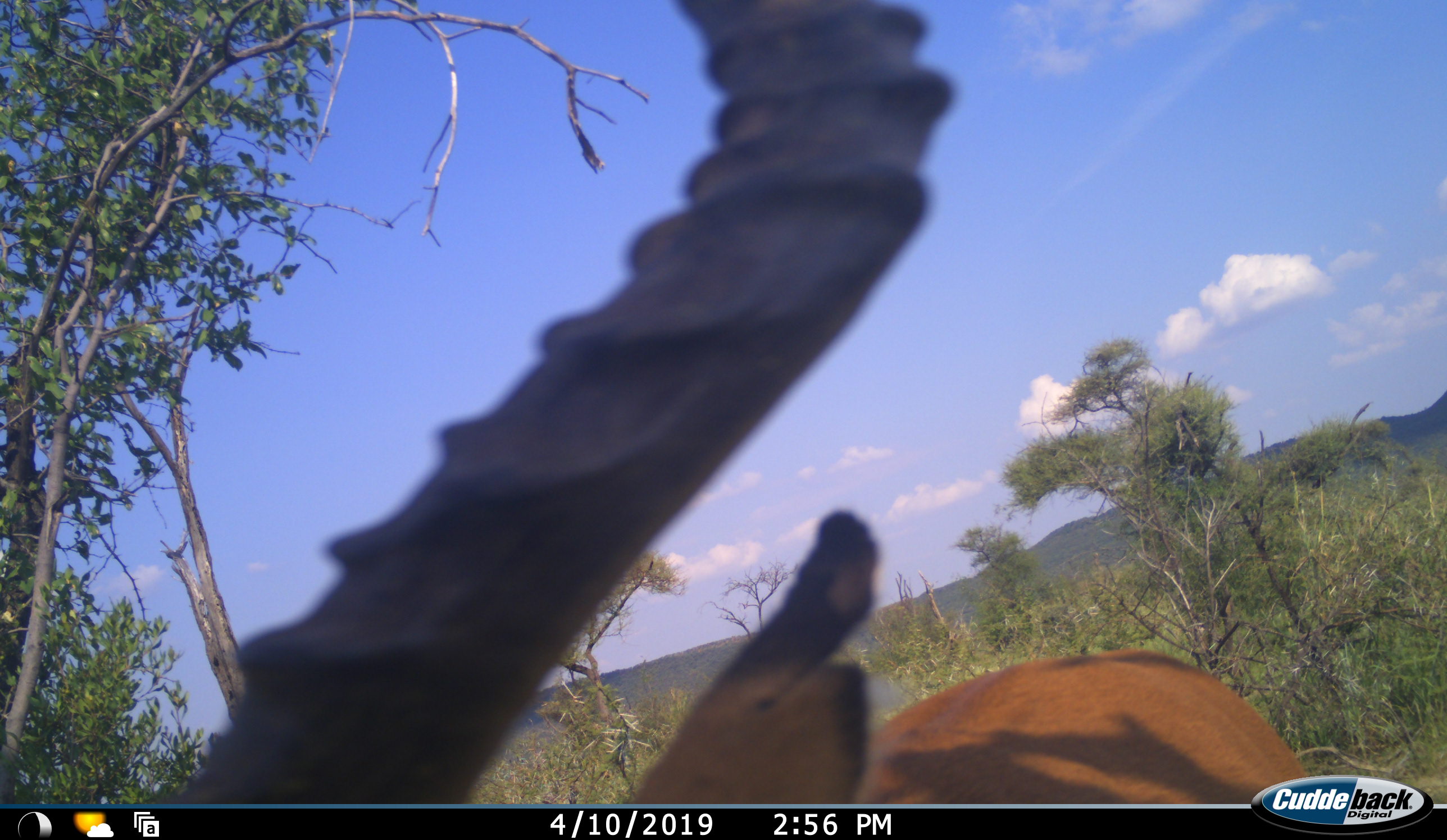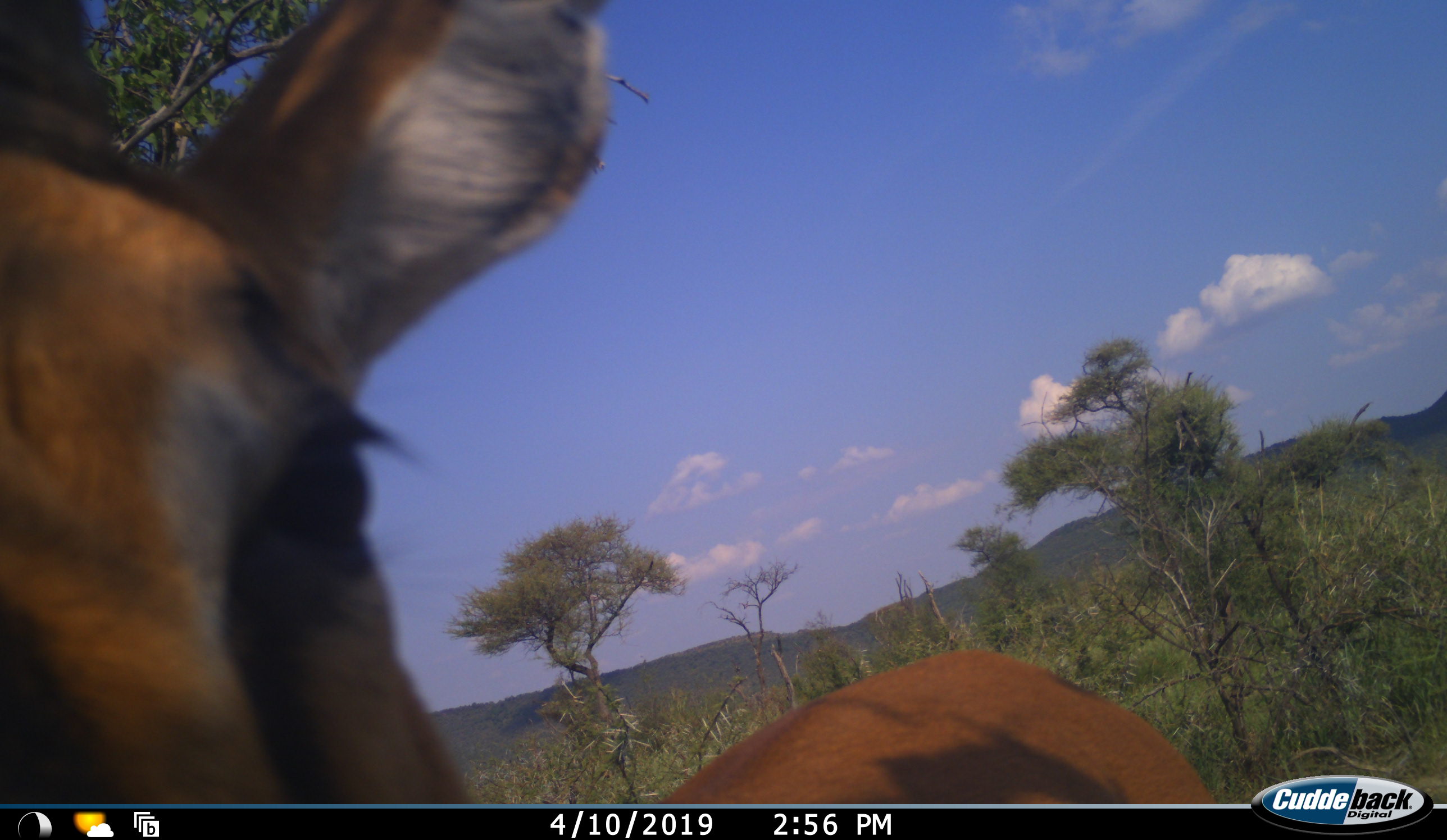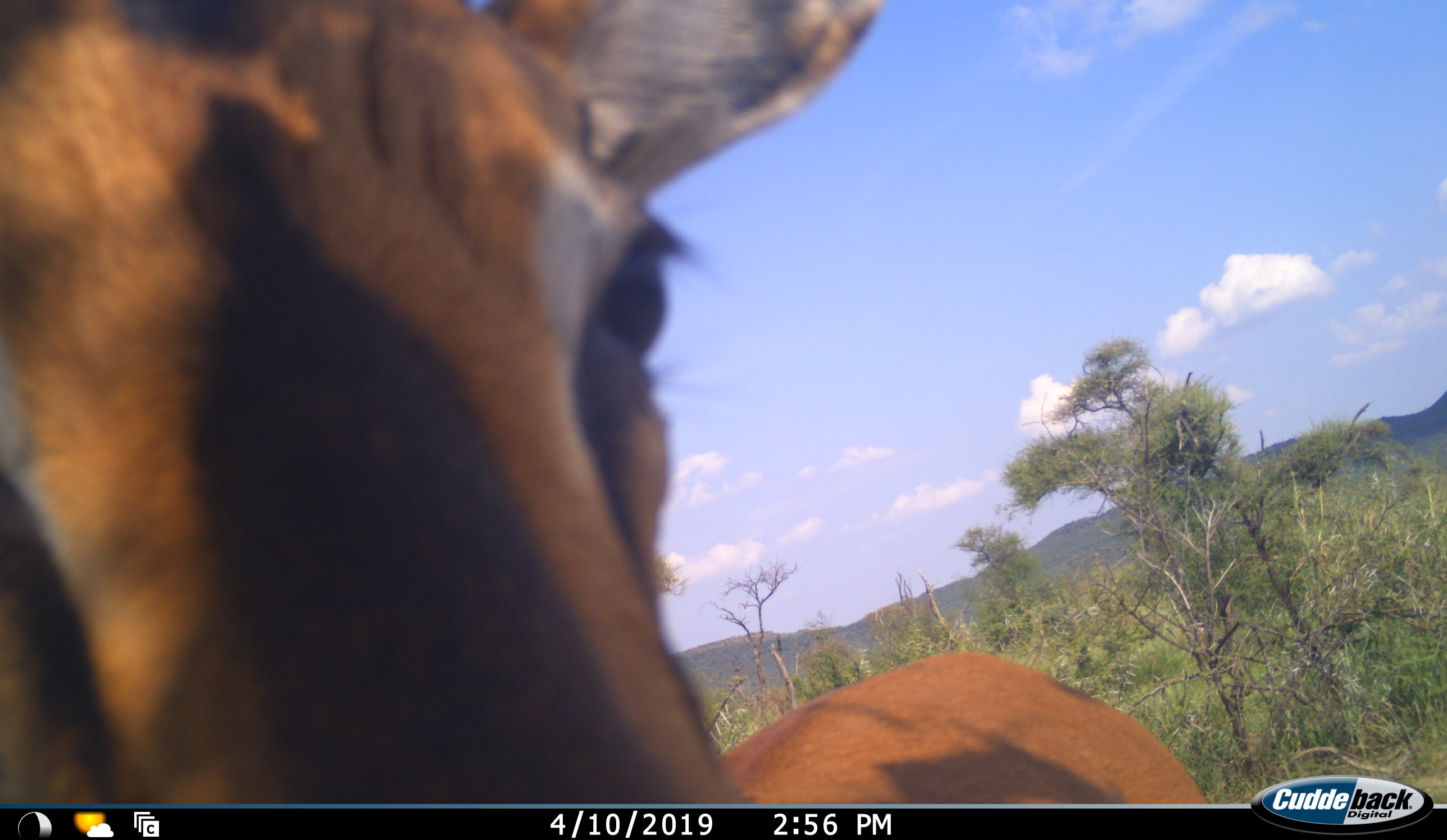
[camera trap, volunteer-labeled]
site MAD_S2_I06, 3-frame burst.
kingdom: Animalia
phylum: Chordata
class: Mammalia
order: Artiodactyla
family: Bovidae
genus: Aepyceros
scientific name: Aepyceros melampus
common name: impala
Impala (Aepyceros melampus), count 1. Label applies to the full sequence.